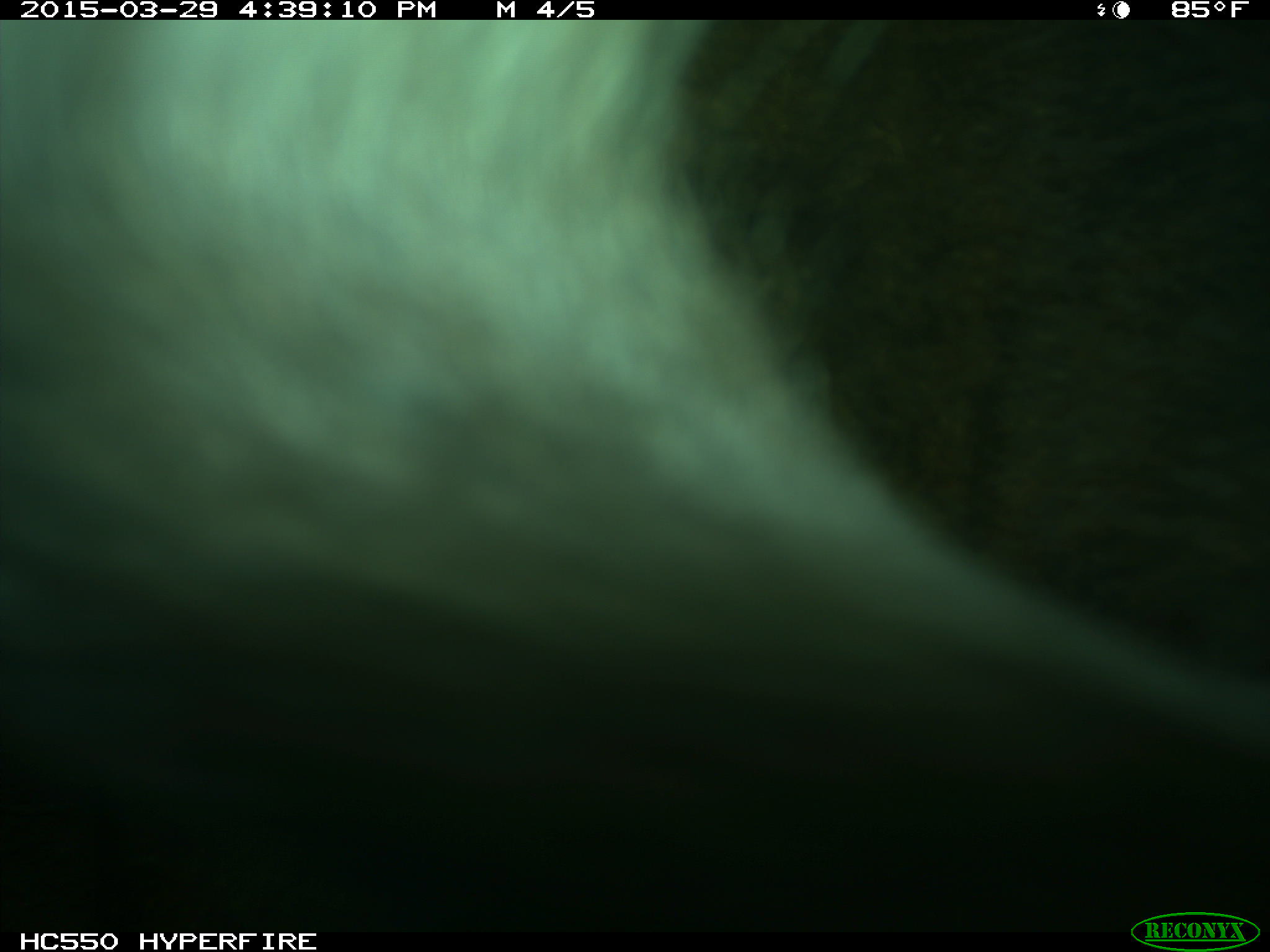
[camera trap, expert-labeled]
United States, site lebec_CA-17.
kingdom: Animalia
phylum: Chordata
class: Mammalia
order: Artiodactyla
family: Bovidae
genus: Bos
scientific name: Bos taurus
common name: domestic cow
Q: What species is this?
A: Bos taurus (domestic cow).